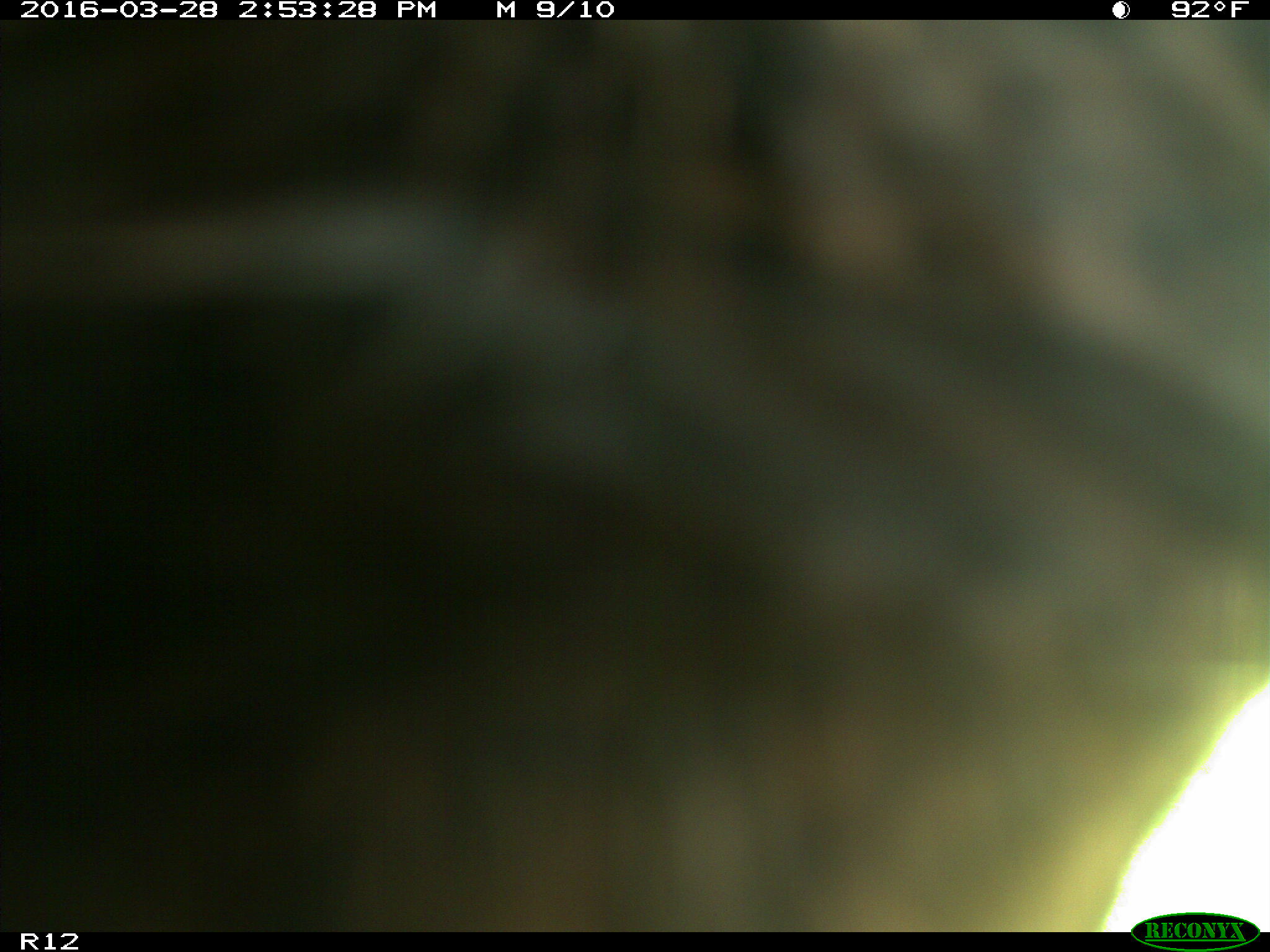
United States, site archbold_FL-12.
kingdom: Animalia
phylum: Chordata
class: Mammalia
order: Artiodactyla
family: Bovidae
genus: Bos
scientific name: Bos taurus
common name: domestic cow